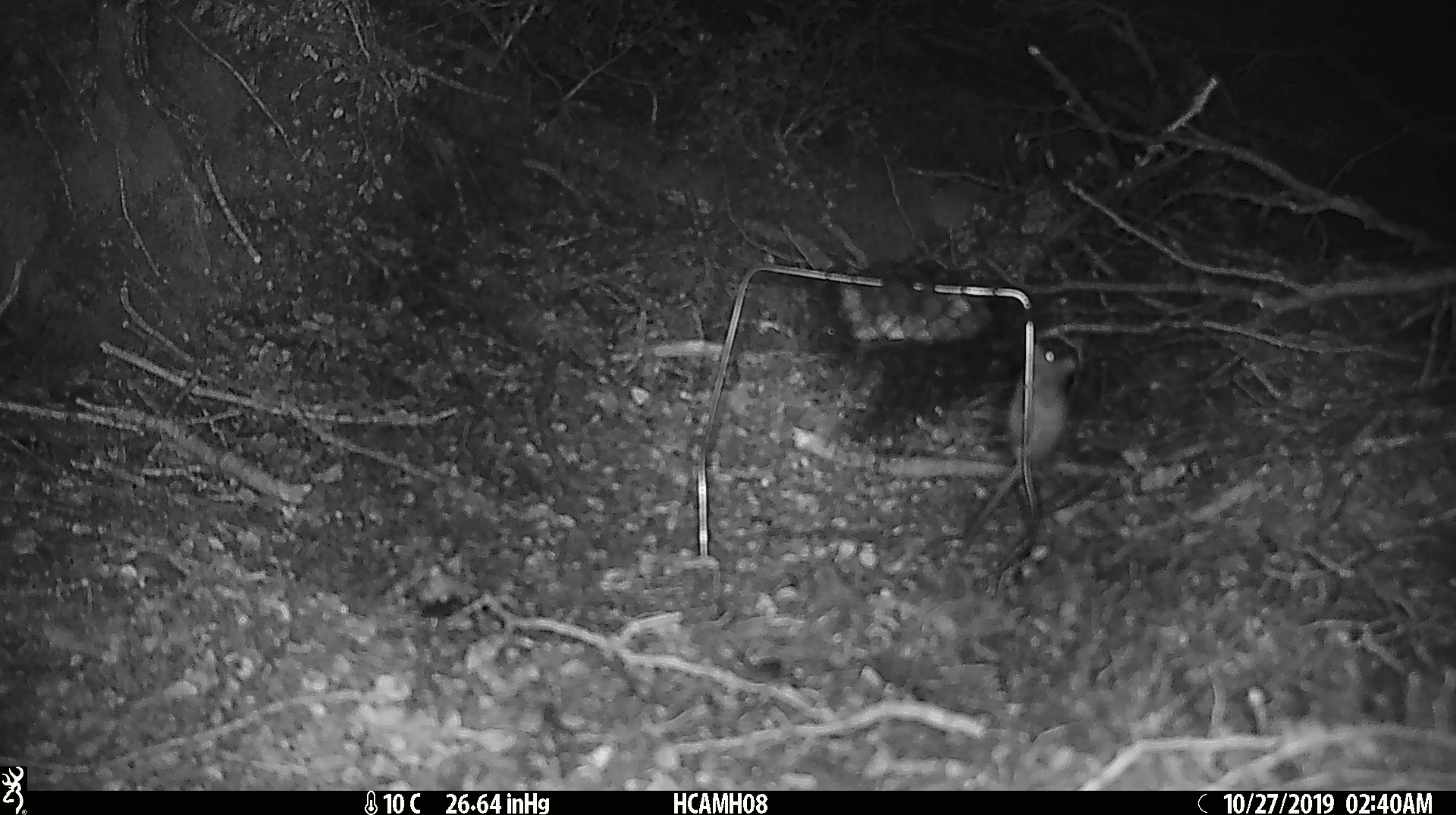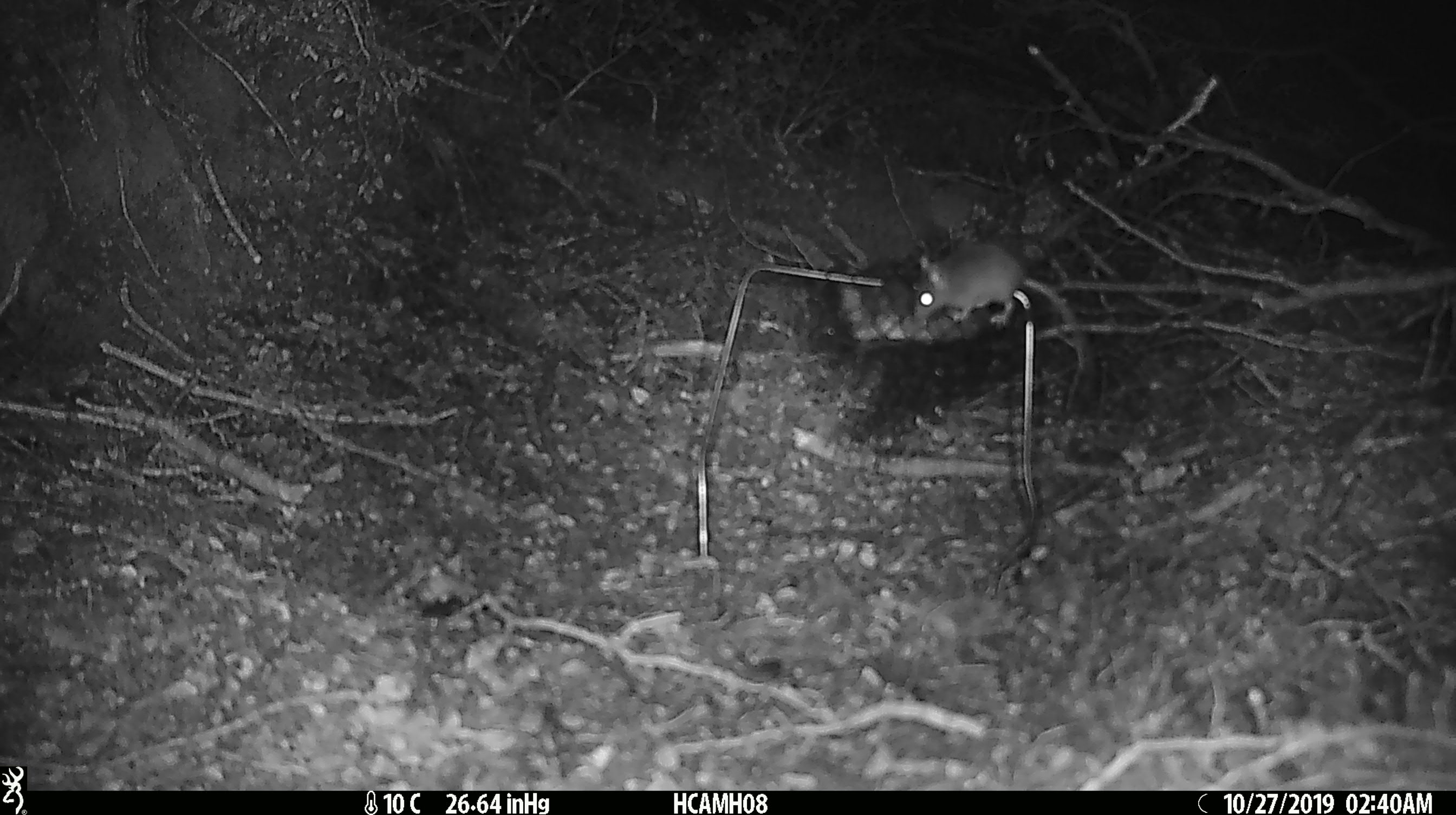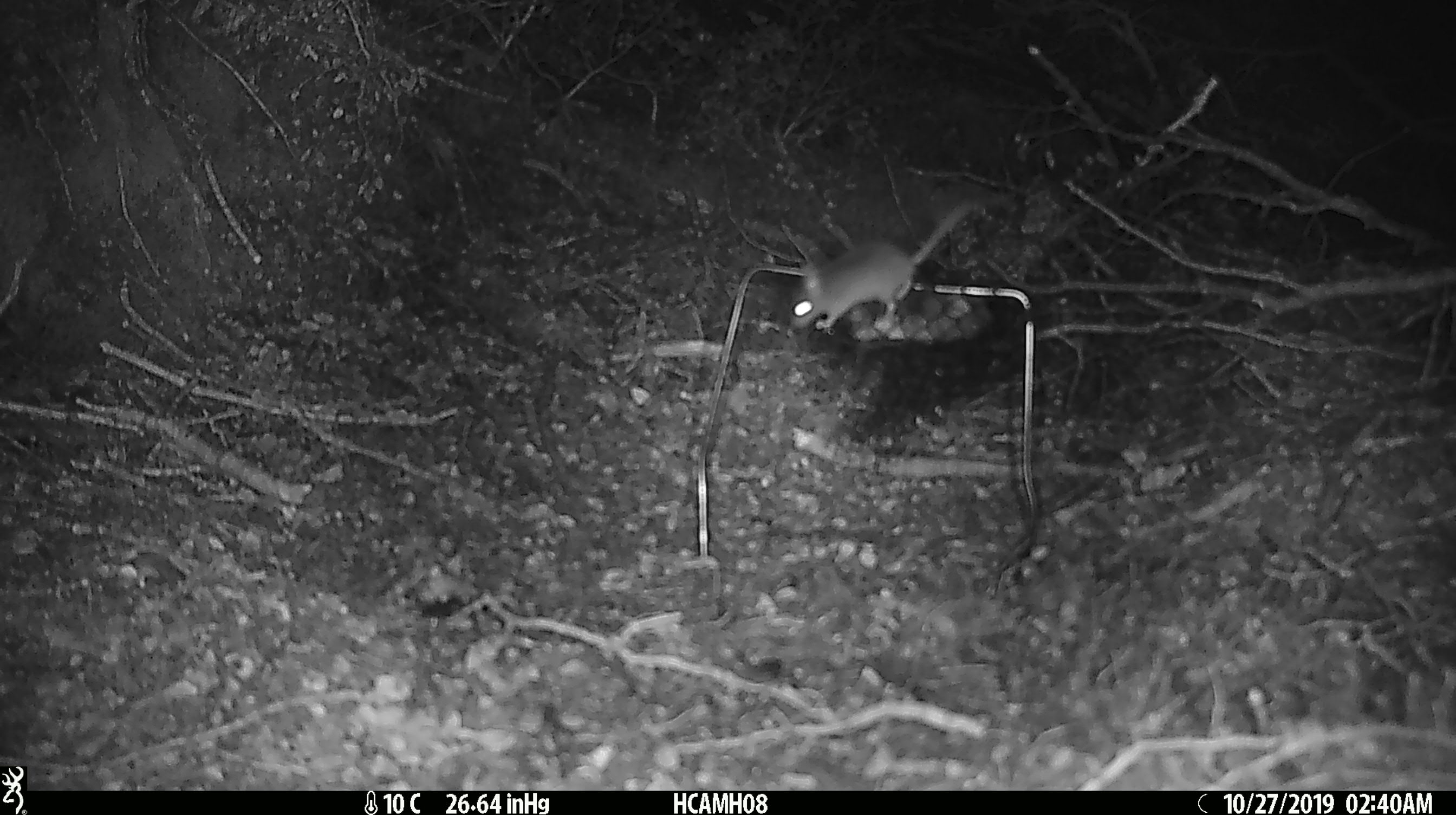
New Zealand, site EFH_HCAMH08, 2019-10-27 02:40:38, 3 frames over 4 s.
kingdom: Animalia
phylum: Chordata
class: Mammalia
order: Rodentia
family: Muridae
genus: Mus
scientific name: Mus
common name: mouse